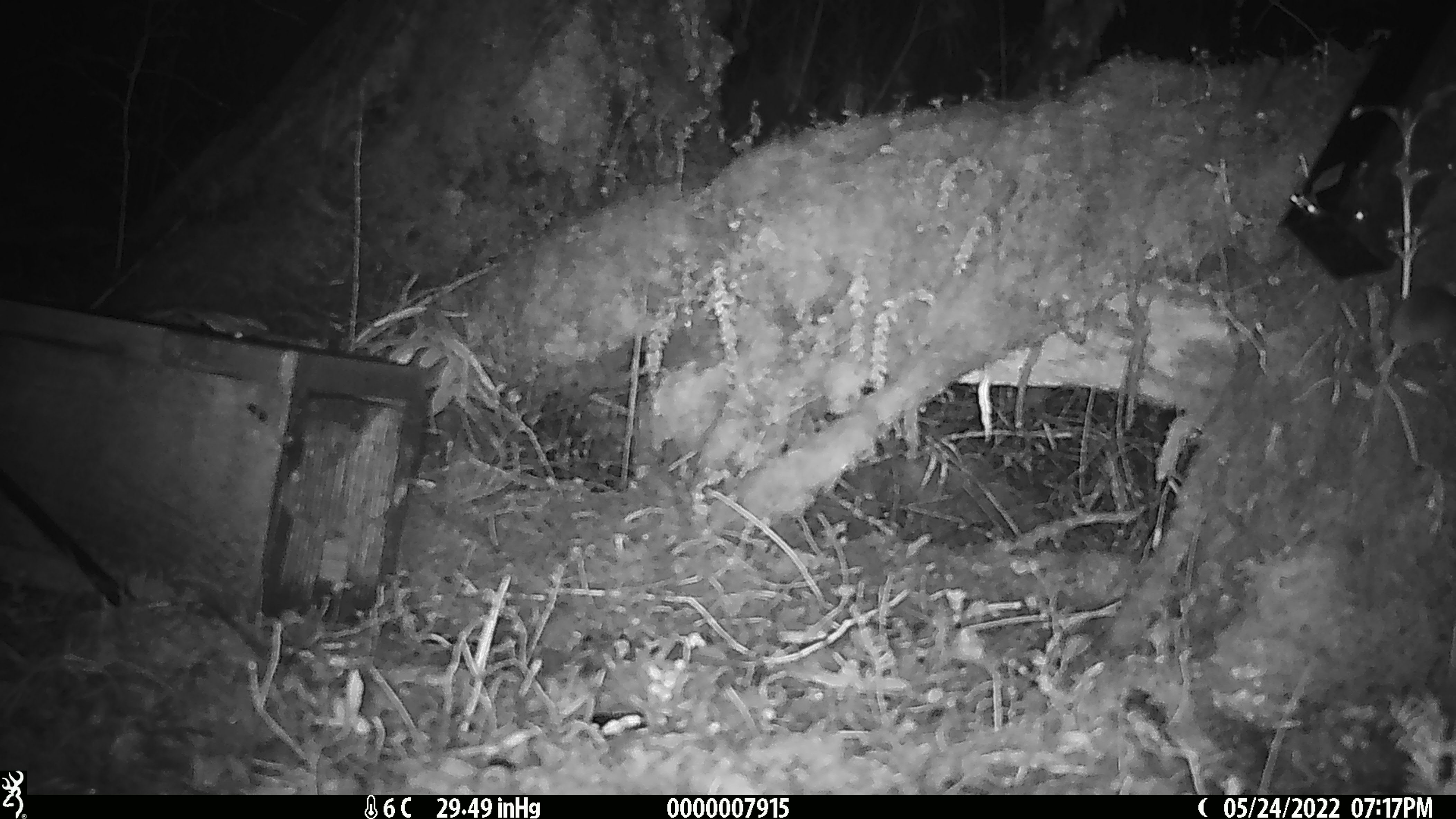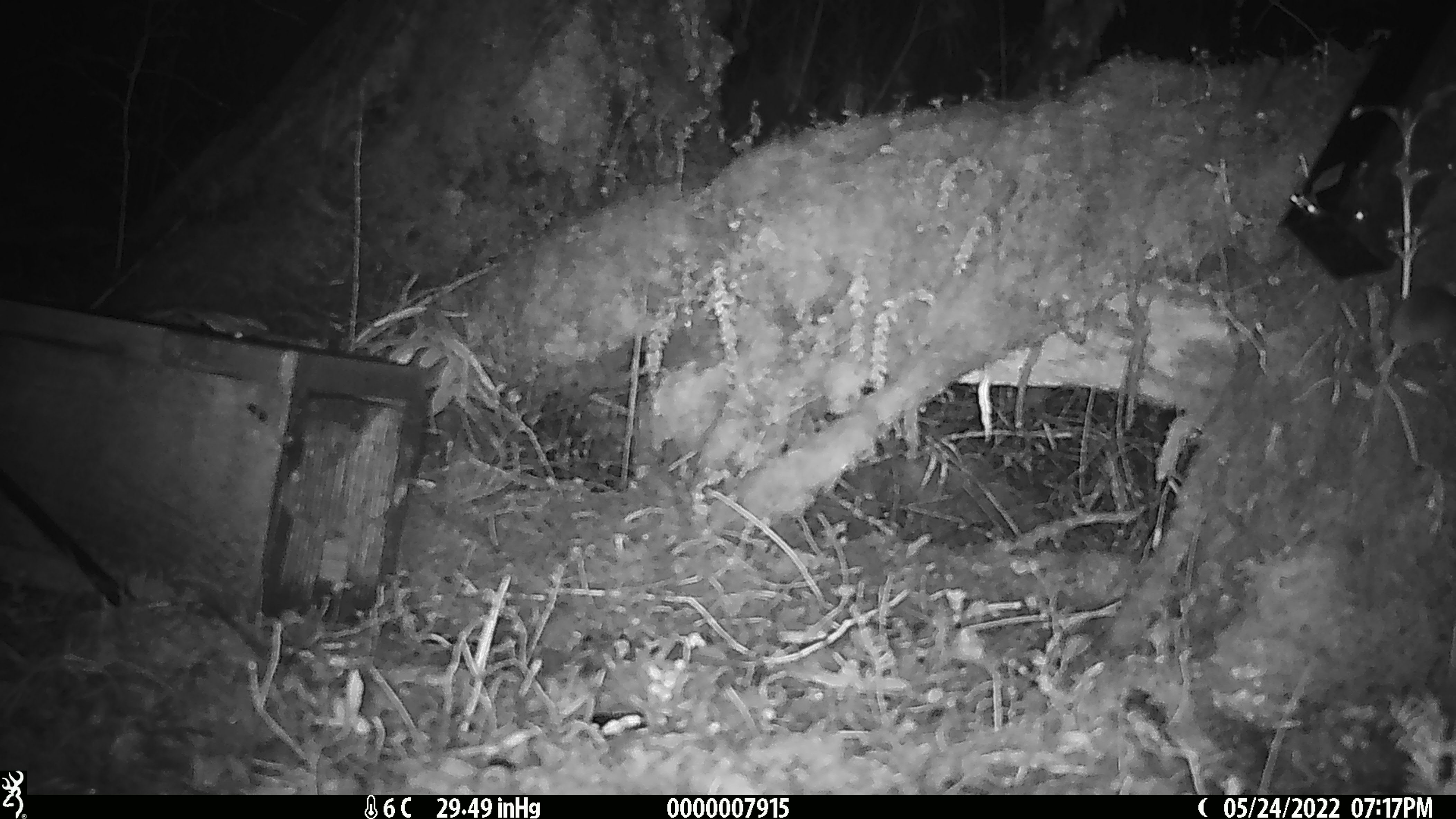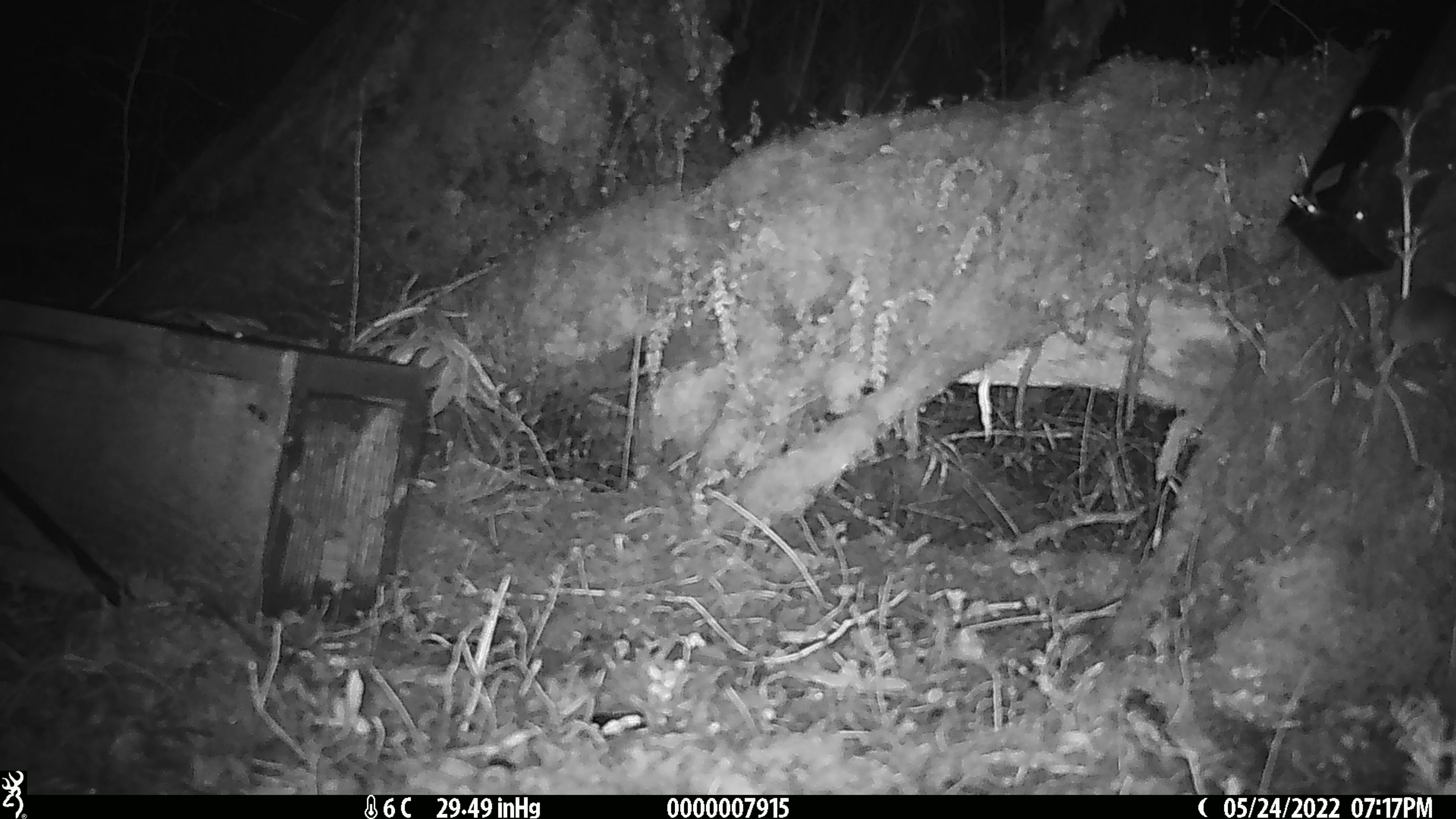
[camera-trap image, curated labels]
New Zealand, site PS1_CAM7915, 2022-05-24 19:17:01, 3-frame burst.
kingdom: Animalia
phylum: Chordata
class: Mammalia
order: Rodentia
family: Muridae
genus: Mus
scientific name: Mus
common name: mouse